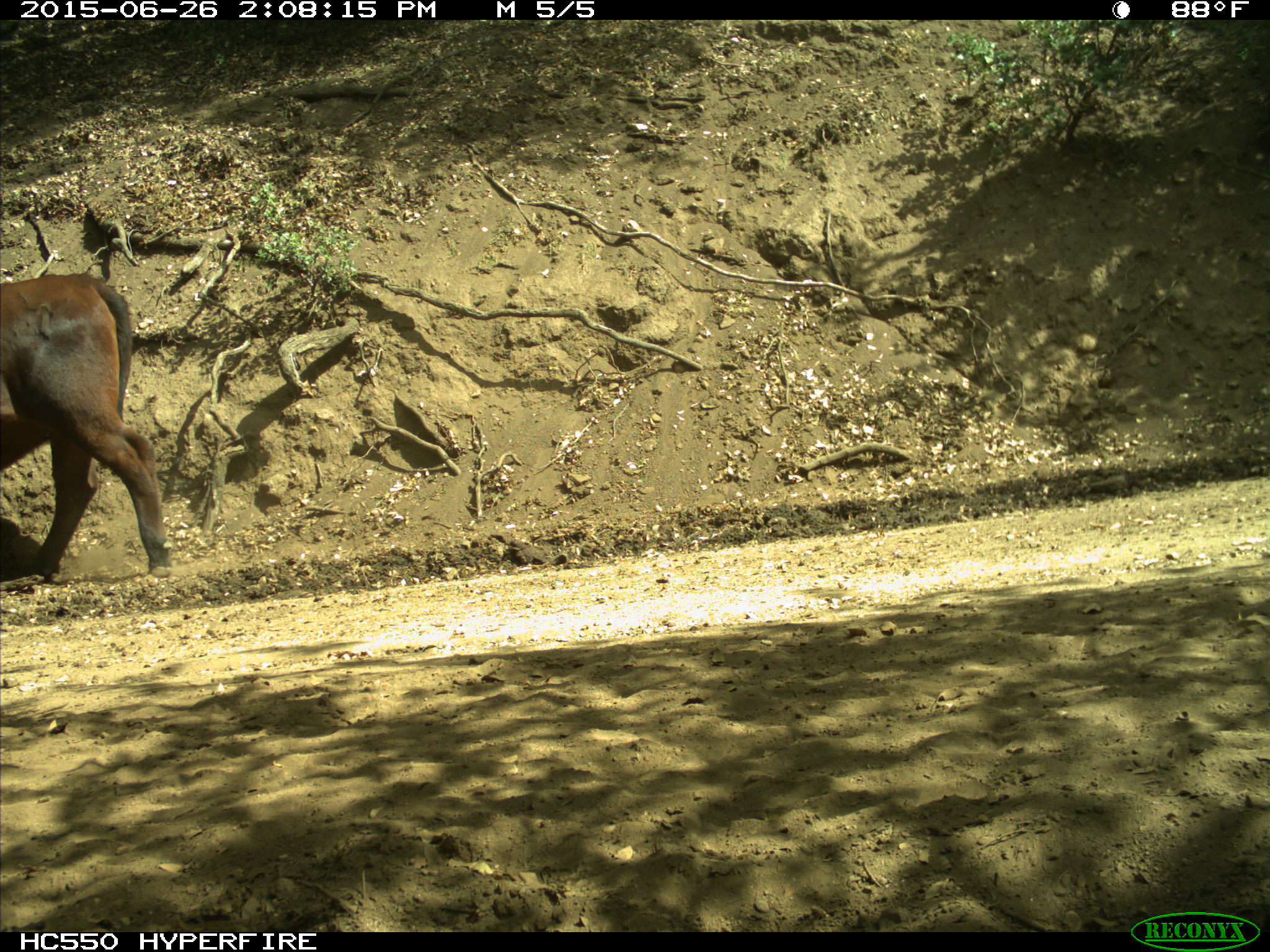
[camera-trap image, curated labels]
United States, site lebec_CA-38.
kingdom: Animalia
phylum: Chordata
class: Mammalia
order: Artiodactyla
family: Bovidae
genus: Bos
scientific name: Bos taurus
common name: domestic cow